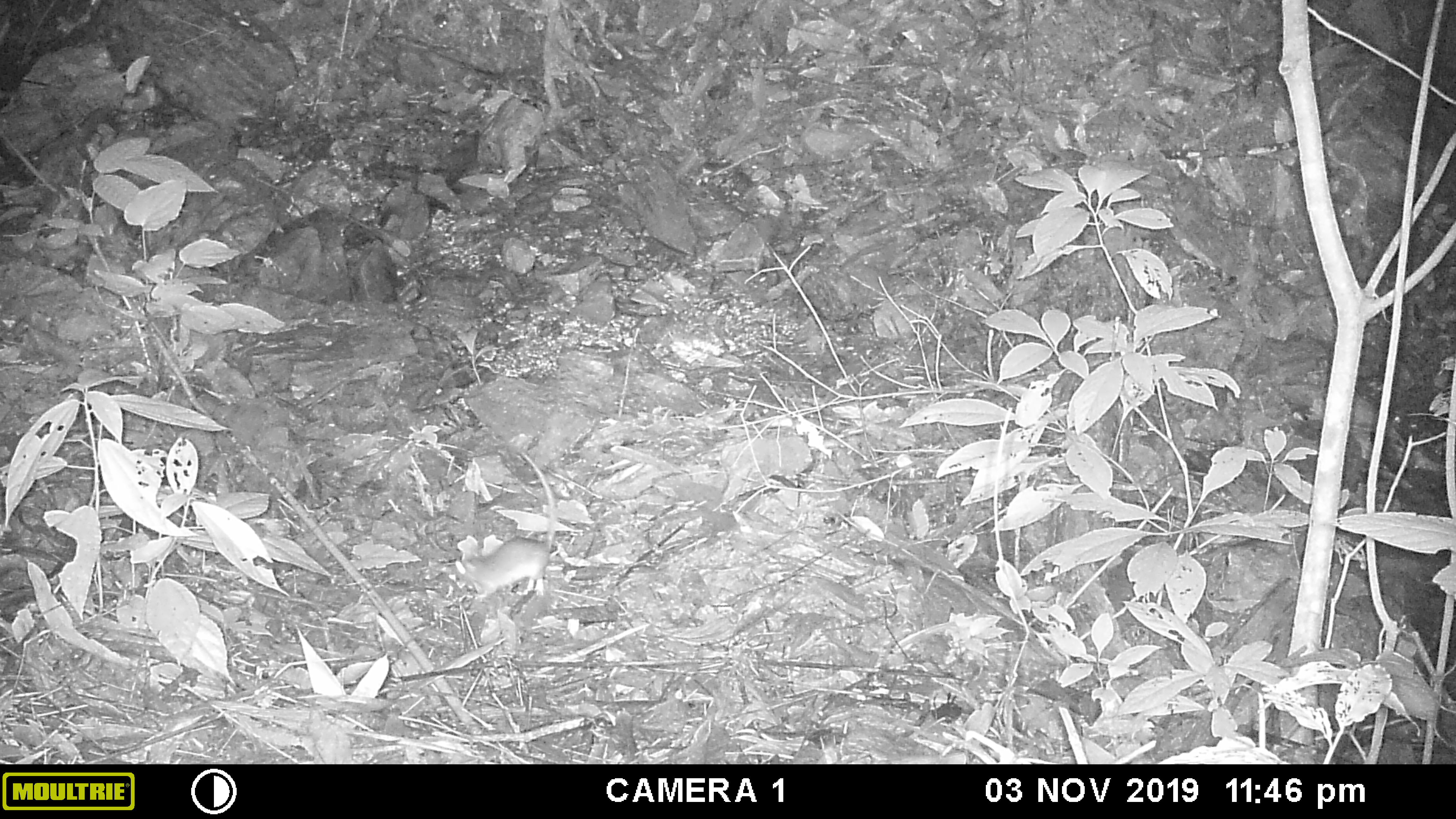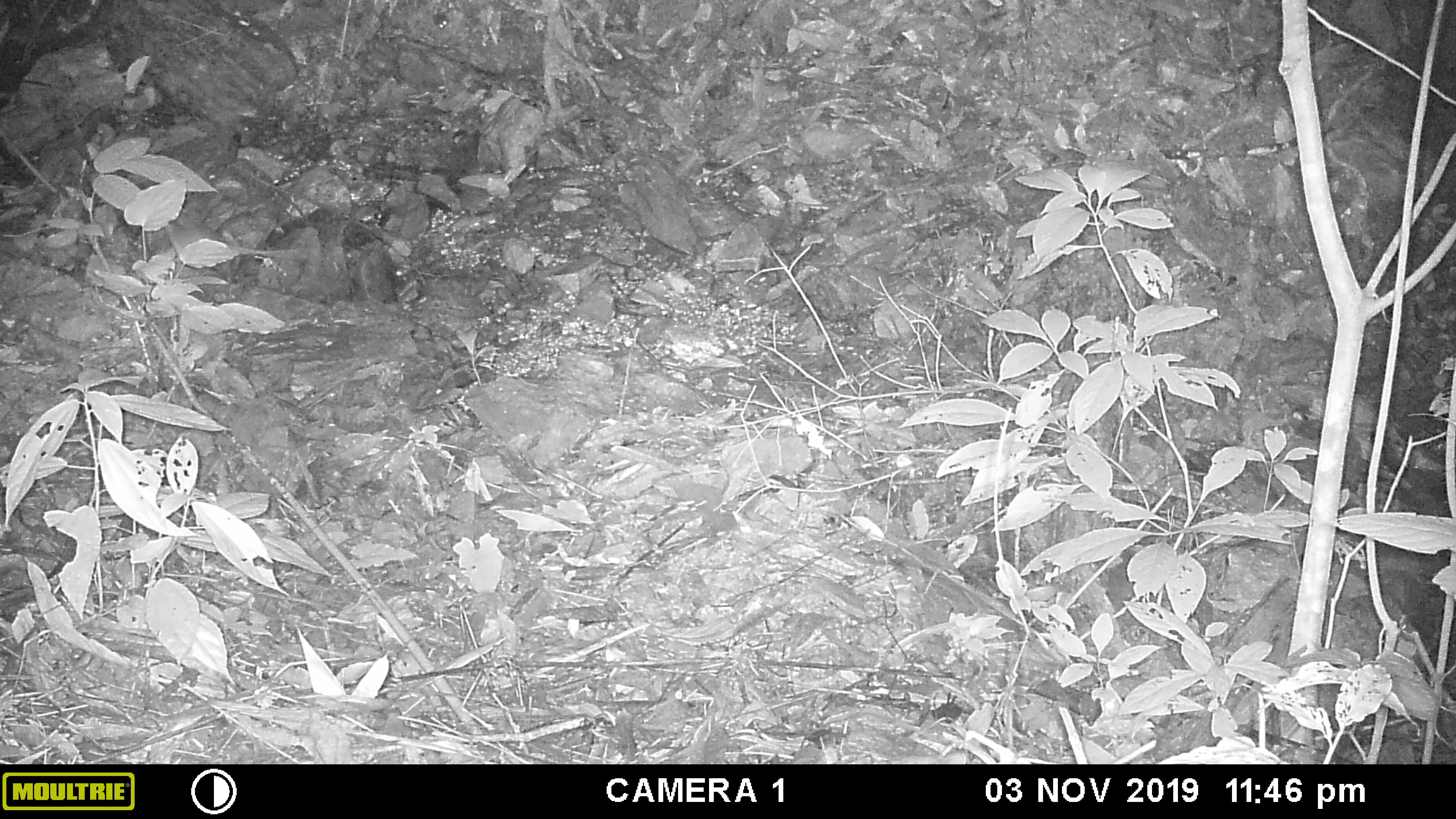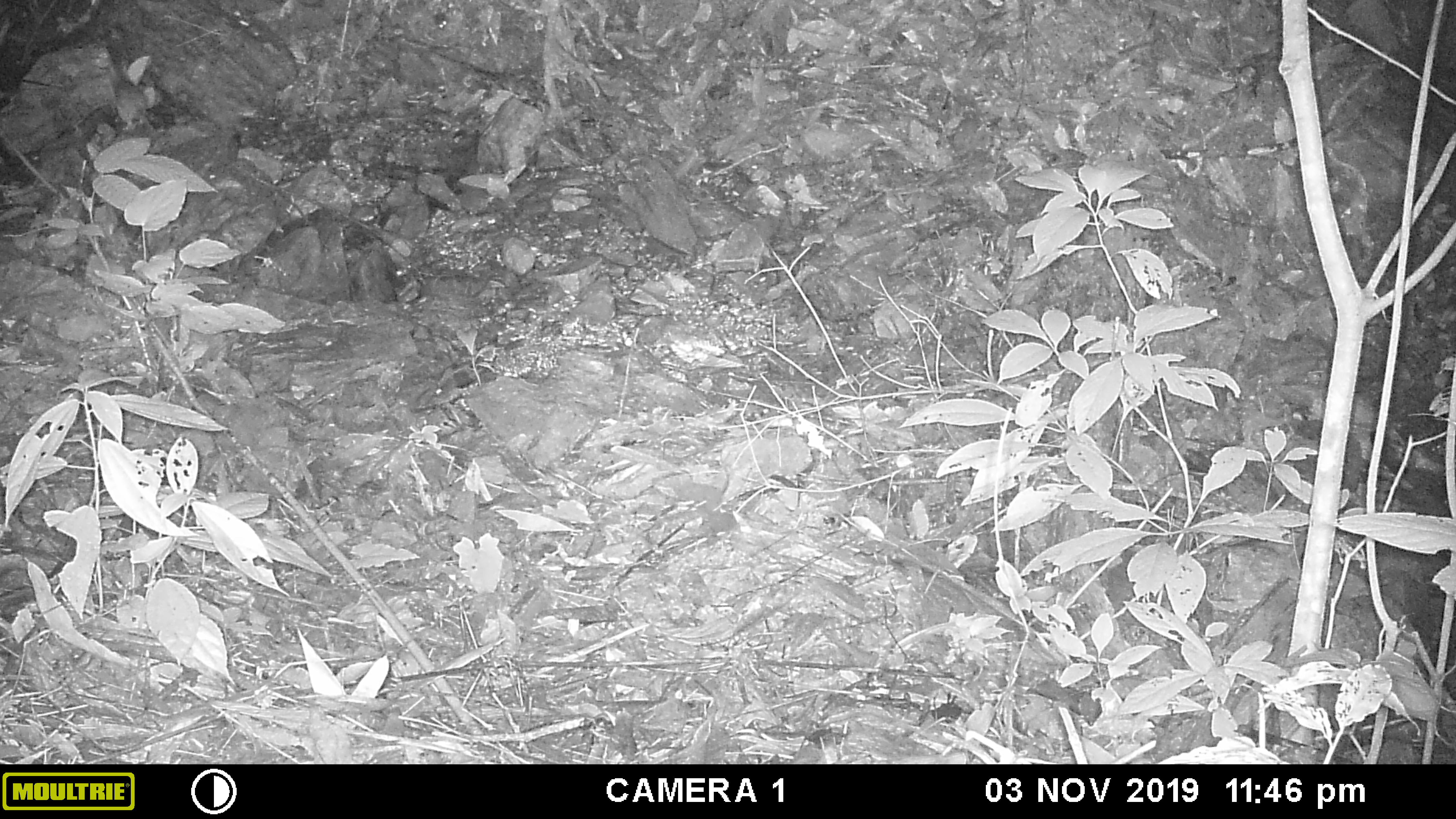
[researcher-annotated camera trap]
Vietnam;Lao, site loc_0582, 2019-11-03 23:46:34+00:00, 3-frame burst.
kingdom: Animalia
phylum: Chordata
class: Mammalia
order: Rodentia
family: Muridae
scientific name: Muridae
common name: old-world mice and rats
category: unidentified murid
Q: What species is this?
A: Unidentified murid (old-world mice and rats) (Muridae).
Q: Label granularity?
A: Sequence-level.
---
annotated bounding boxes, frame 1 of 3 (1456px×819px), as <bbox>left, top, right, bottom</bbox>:
unidentified murid: <bbox>454, 452, 558, 599</bbox>